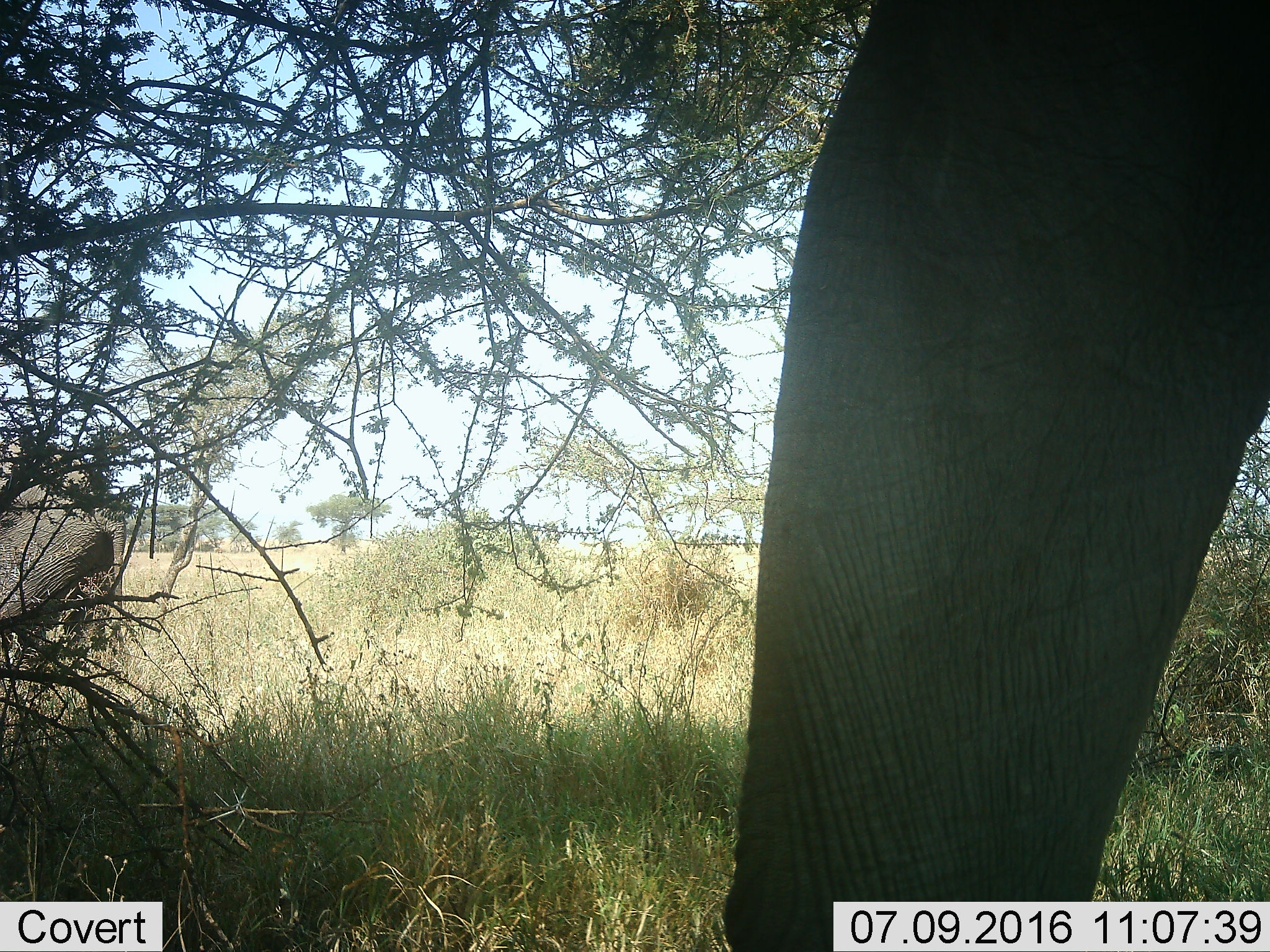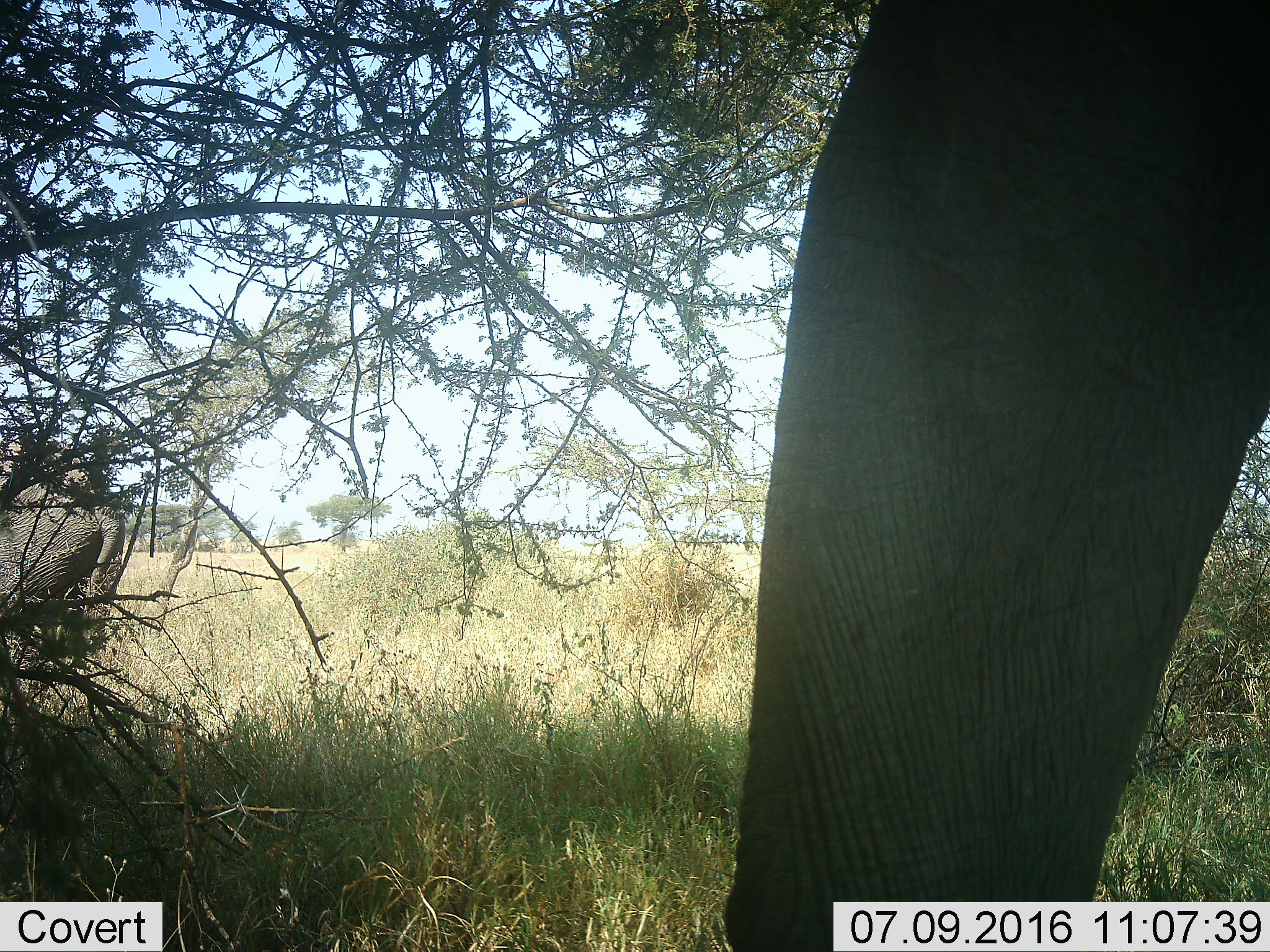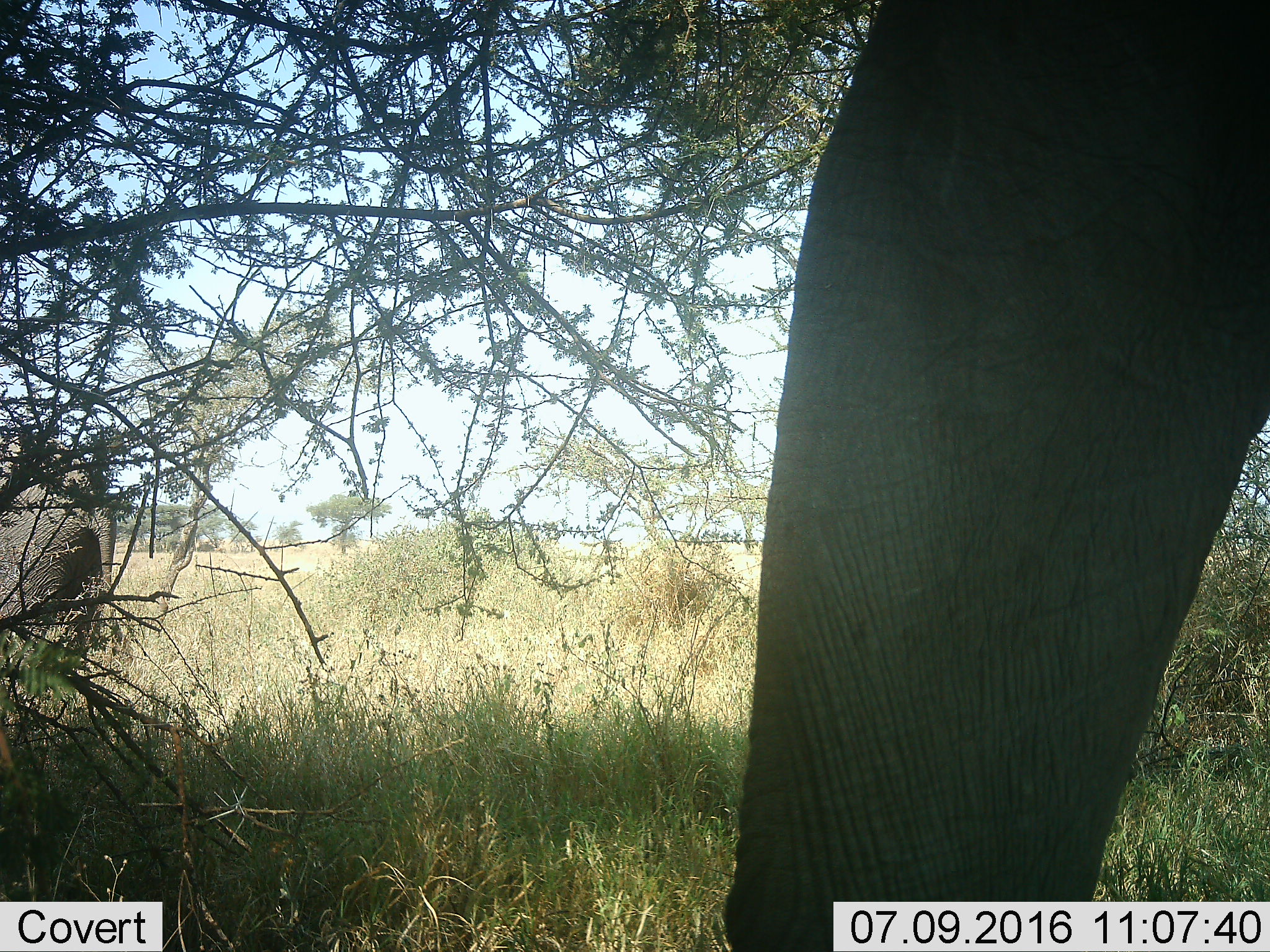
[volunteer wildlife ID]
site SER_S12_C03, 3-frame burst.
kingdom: Animalia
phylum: Chordata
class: Mammalia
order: Proboscidea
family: Elephantidae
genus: Loxodonta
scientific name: Loxodonta africana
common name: african bush elephant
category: elephant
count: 2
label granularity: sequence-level